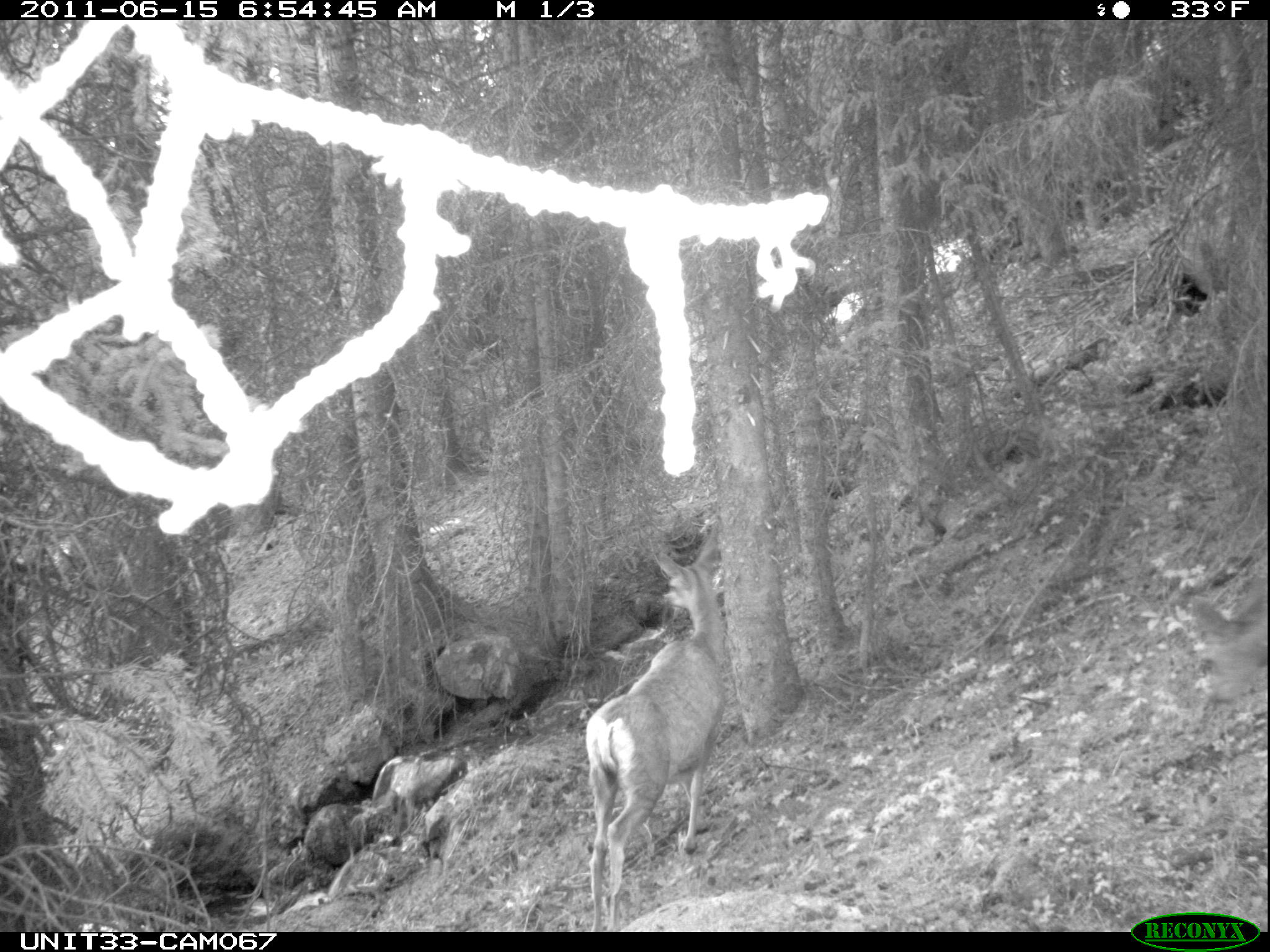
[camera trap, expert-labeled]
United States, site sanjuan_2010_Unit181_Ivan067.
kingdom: Animalia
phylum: Chordata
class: Mammalia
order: Artiodactyla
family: Cervidae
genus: Odocoileus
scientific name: Odocoileus hemionus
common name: mule deer